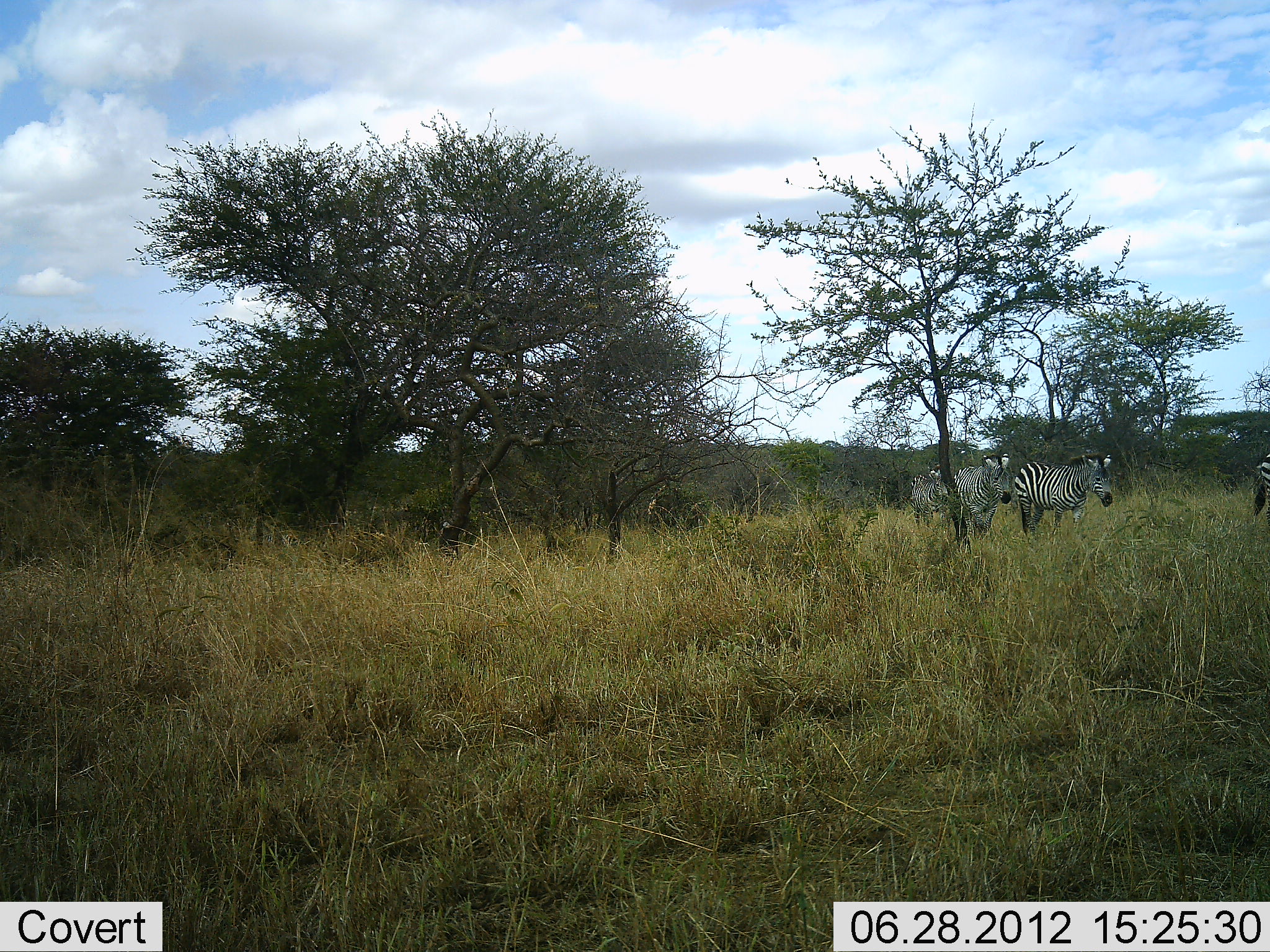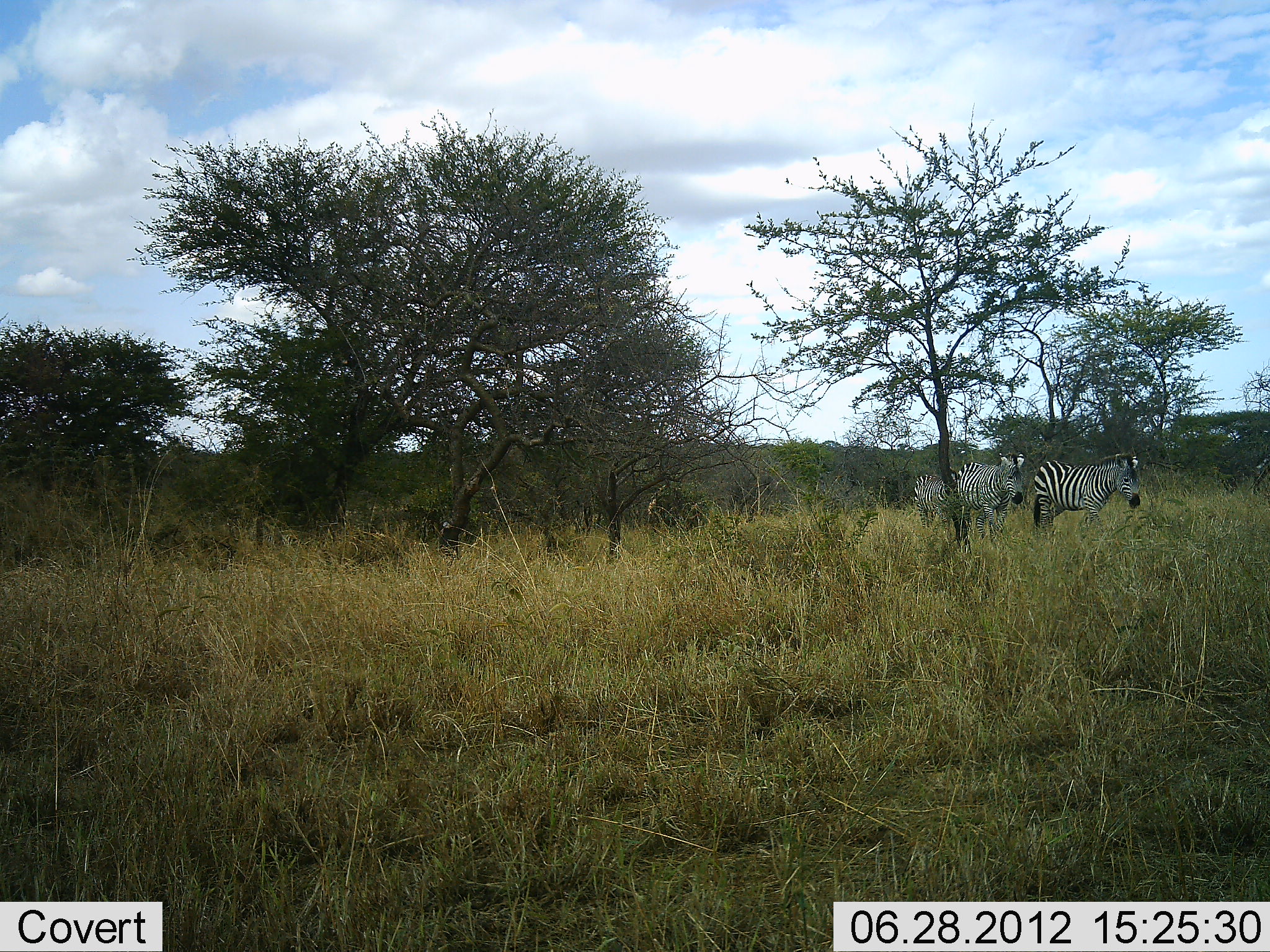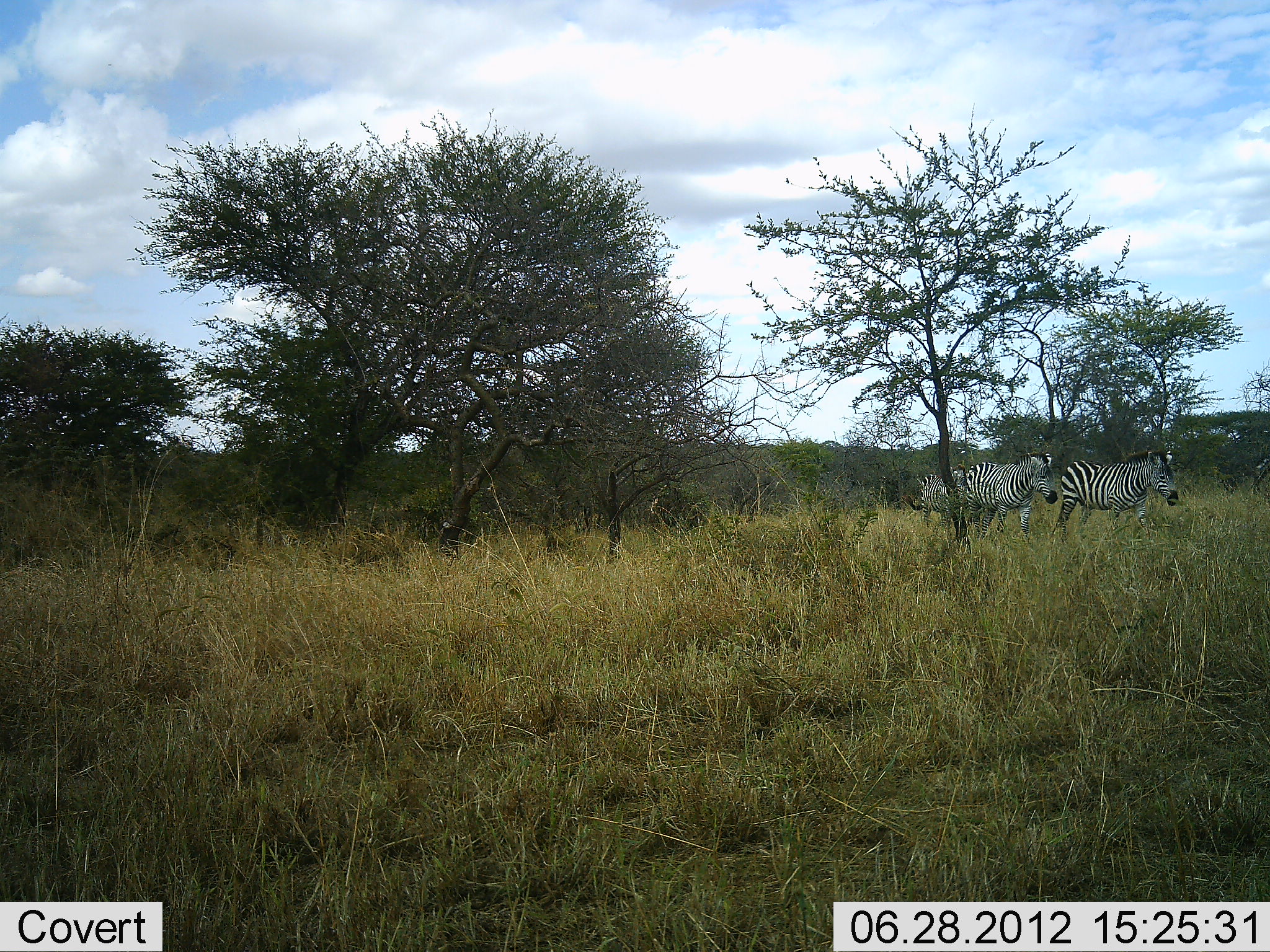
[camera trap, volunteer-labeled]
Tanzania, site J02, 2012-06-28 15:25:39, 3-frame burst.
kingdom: Animalia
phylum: Chordata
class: Mammalia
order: Perissodactyla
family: Equidae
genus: Equus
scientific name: Equus quagga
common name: plains zebra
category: zebra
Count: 4.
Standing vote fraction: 10%.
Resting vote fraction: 10%.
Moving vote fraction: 100%.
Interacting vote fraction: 10%.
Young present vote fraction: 0%.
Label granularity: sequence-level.